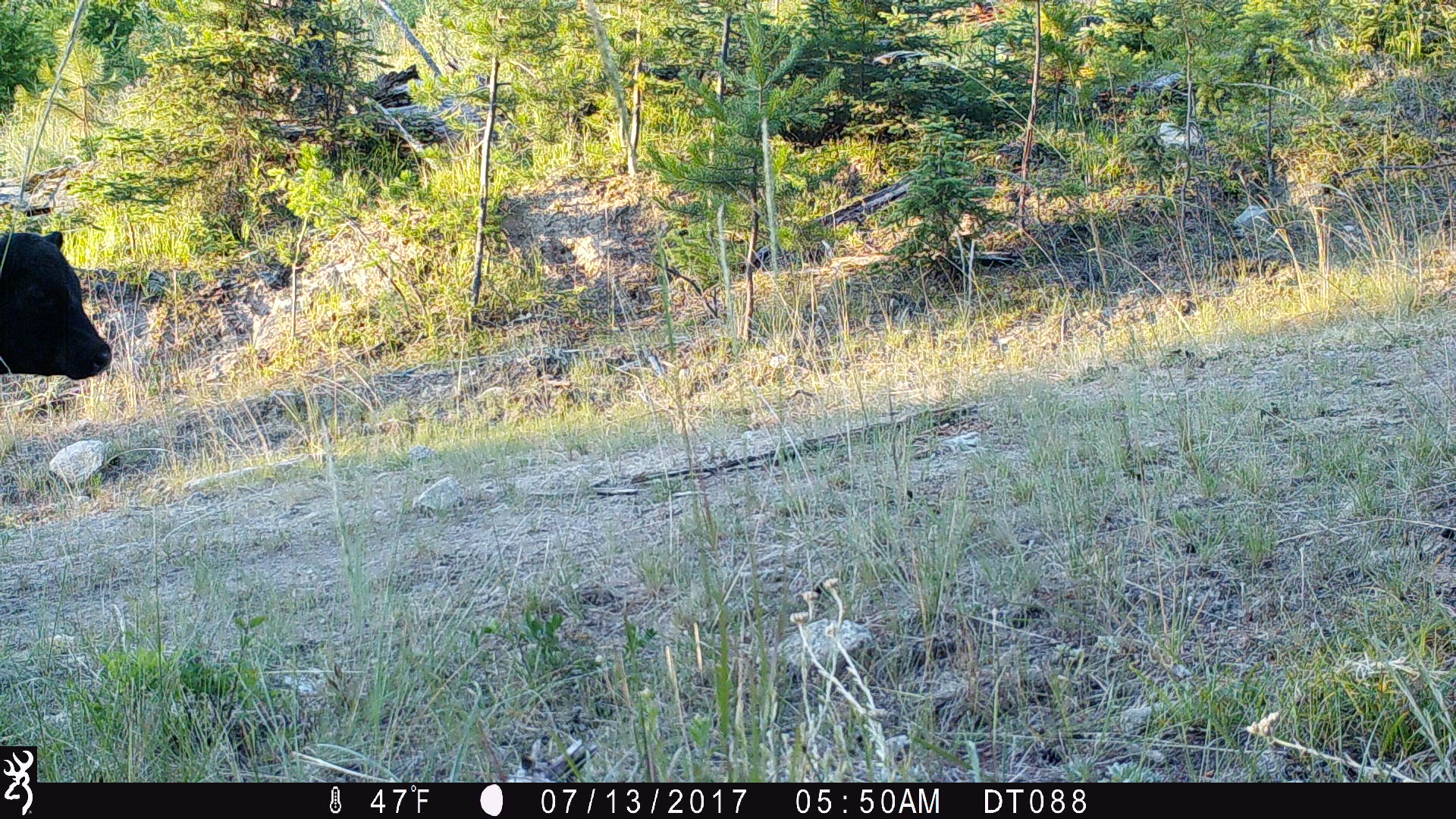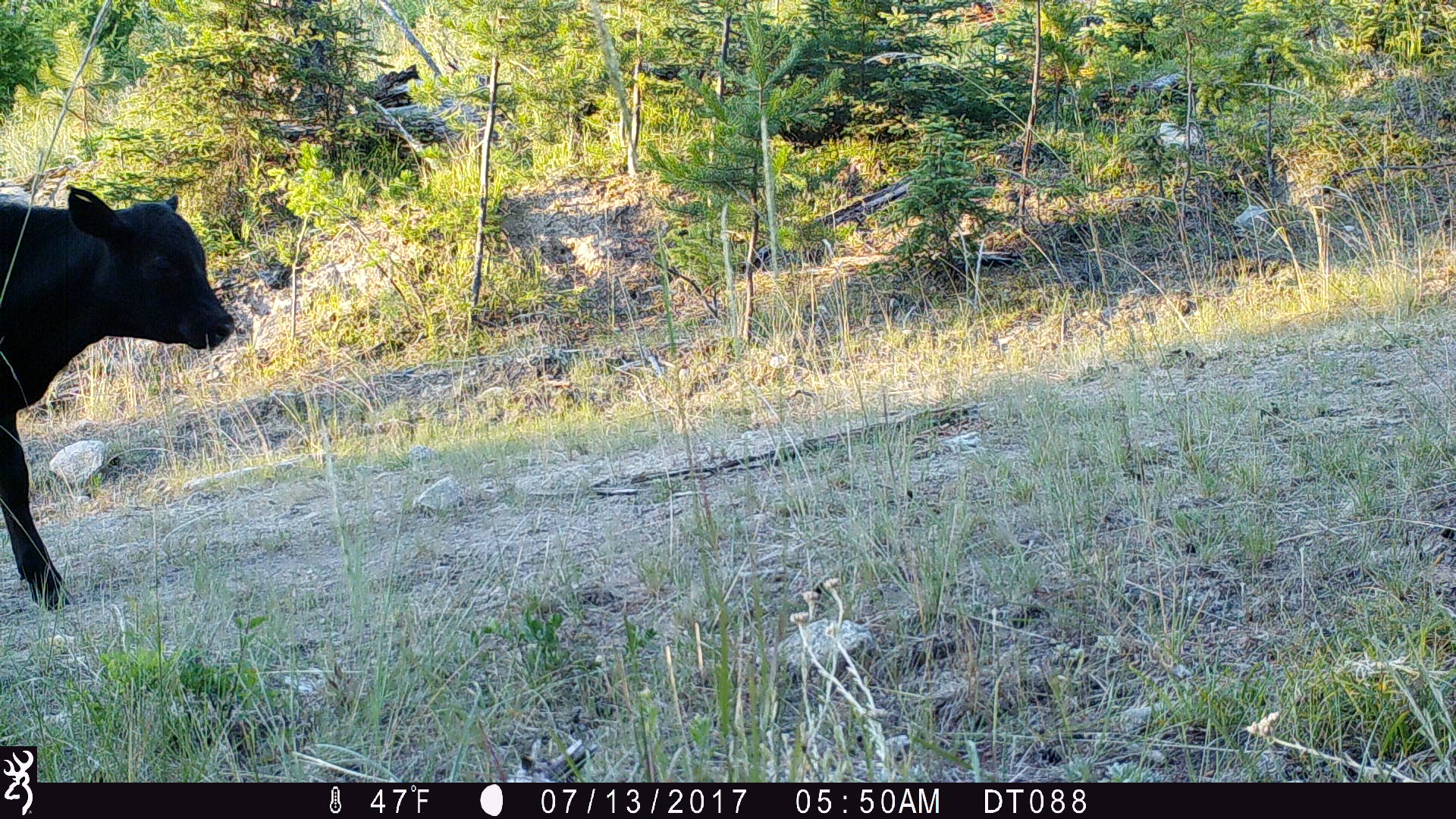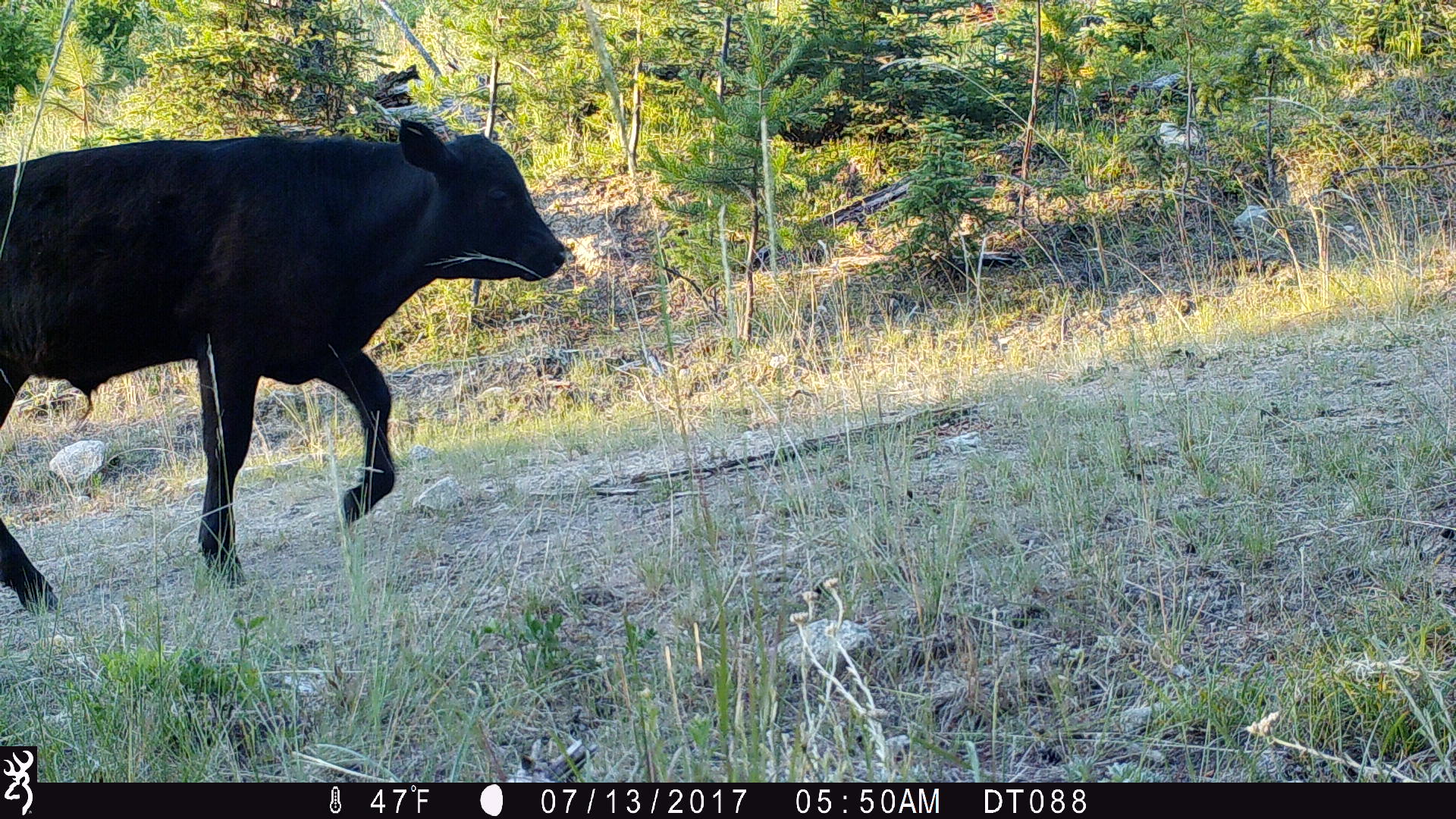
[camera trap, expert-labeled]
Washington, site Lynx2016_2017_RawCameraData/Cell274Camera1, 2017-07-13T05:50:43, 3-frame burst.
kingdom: Animalia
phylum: Chordata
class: Mammalia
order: Artiodactyla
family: Bovidae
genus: Bos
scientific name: Bos taurus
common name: domestic cattle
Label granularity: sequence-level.